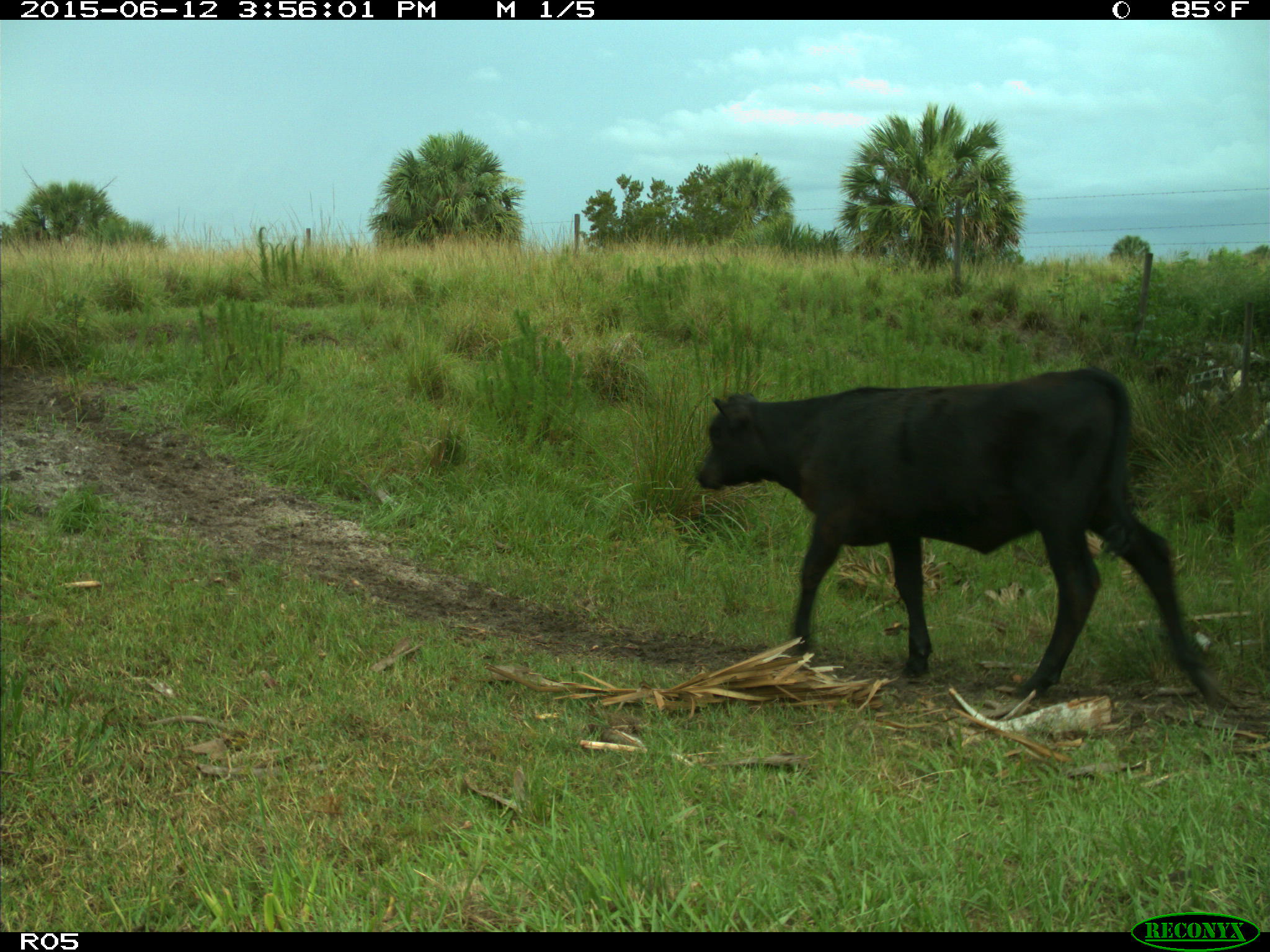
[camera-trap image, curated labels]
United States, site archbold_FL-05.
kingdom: Animalia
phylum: Chordata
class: Mammalia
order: Artiodactyla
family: Bovidae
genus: Bos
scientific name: Bos taurus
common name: domestic cow